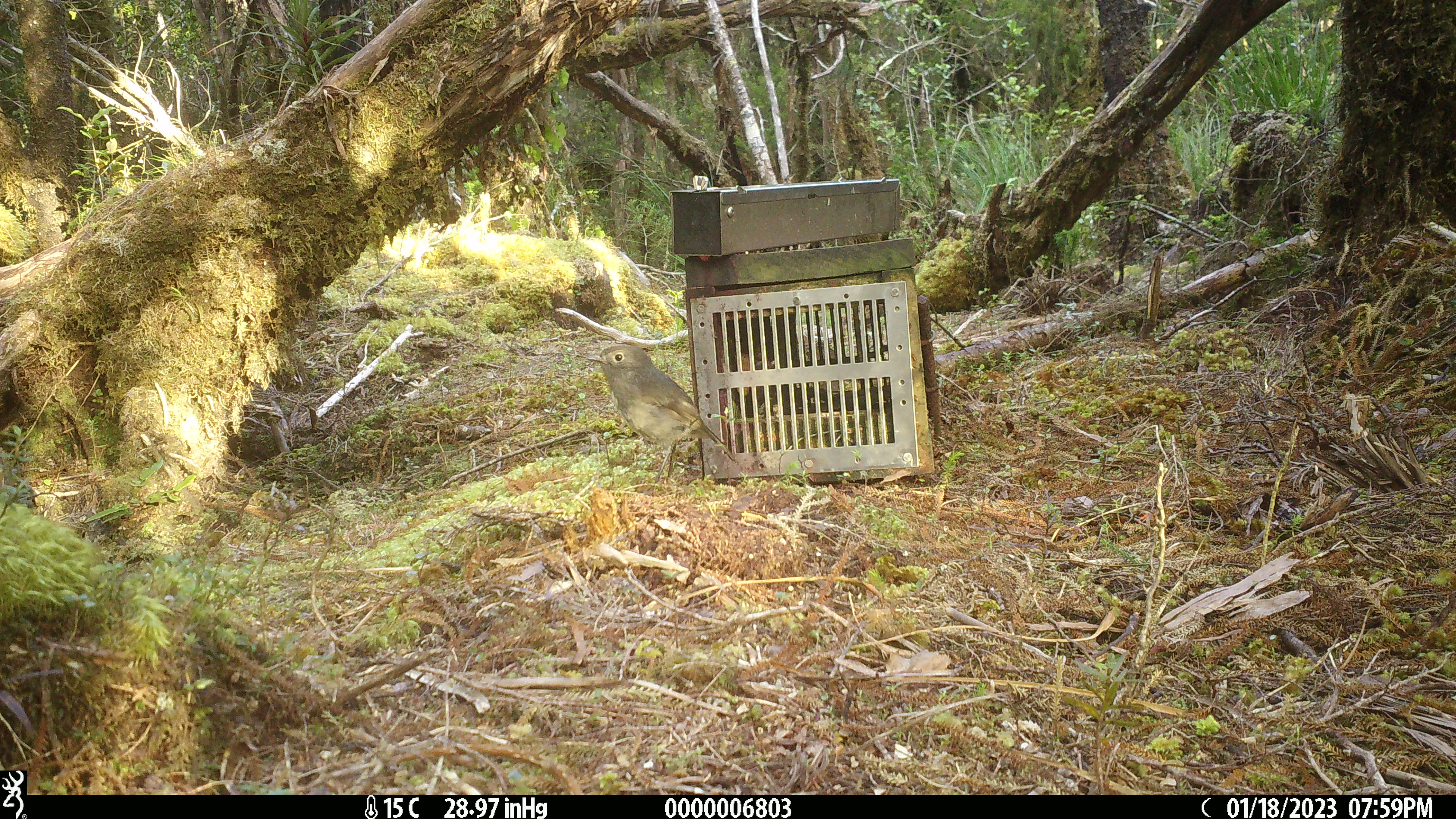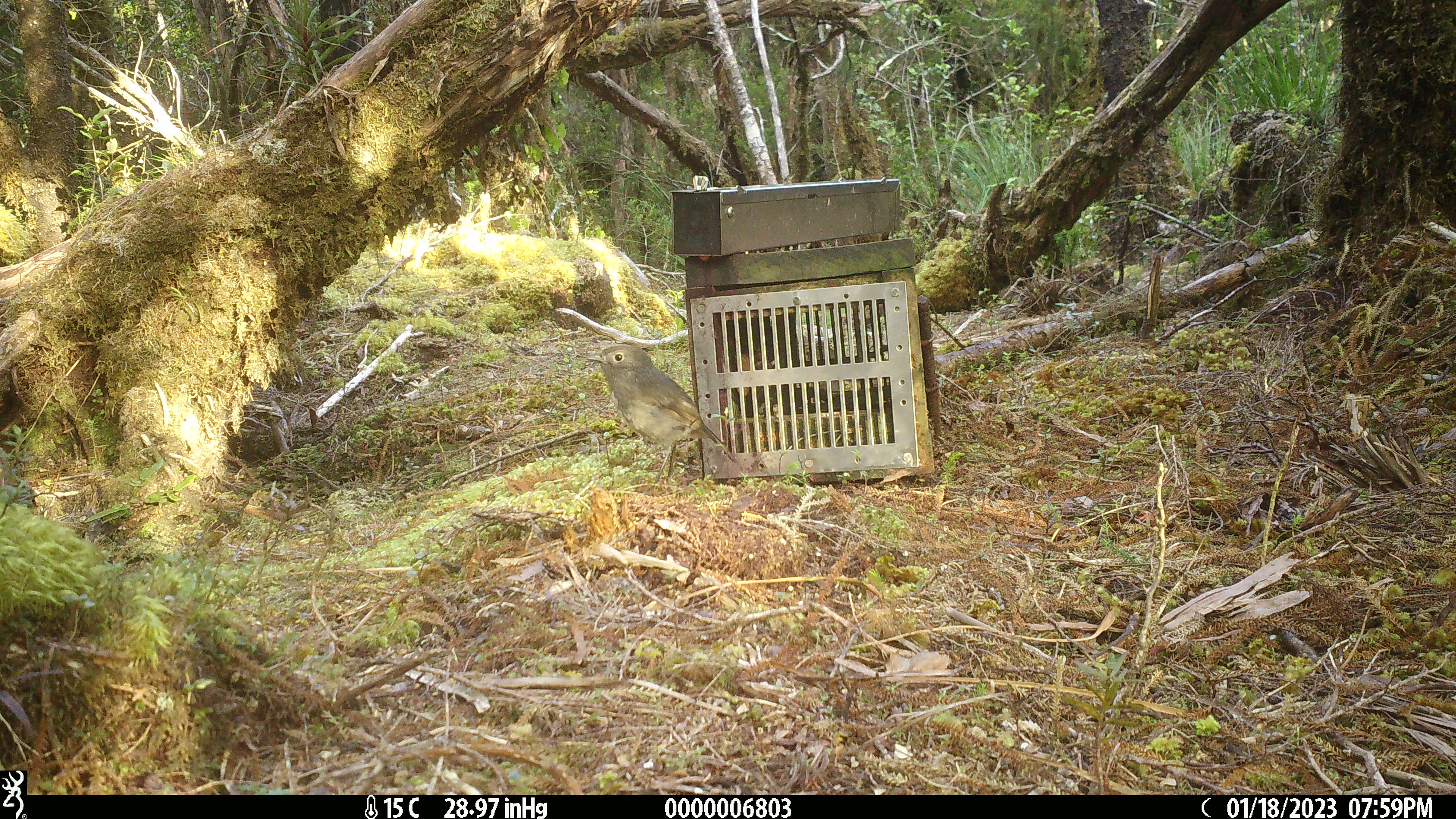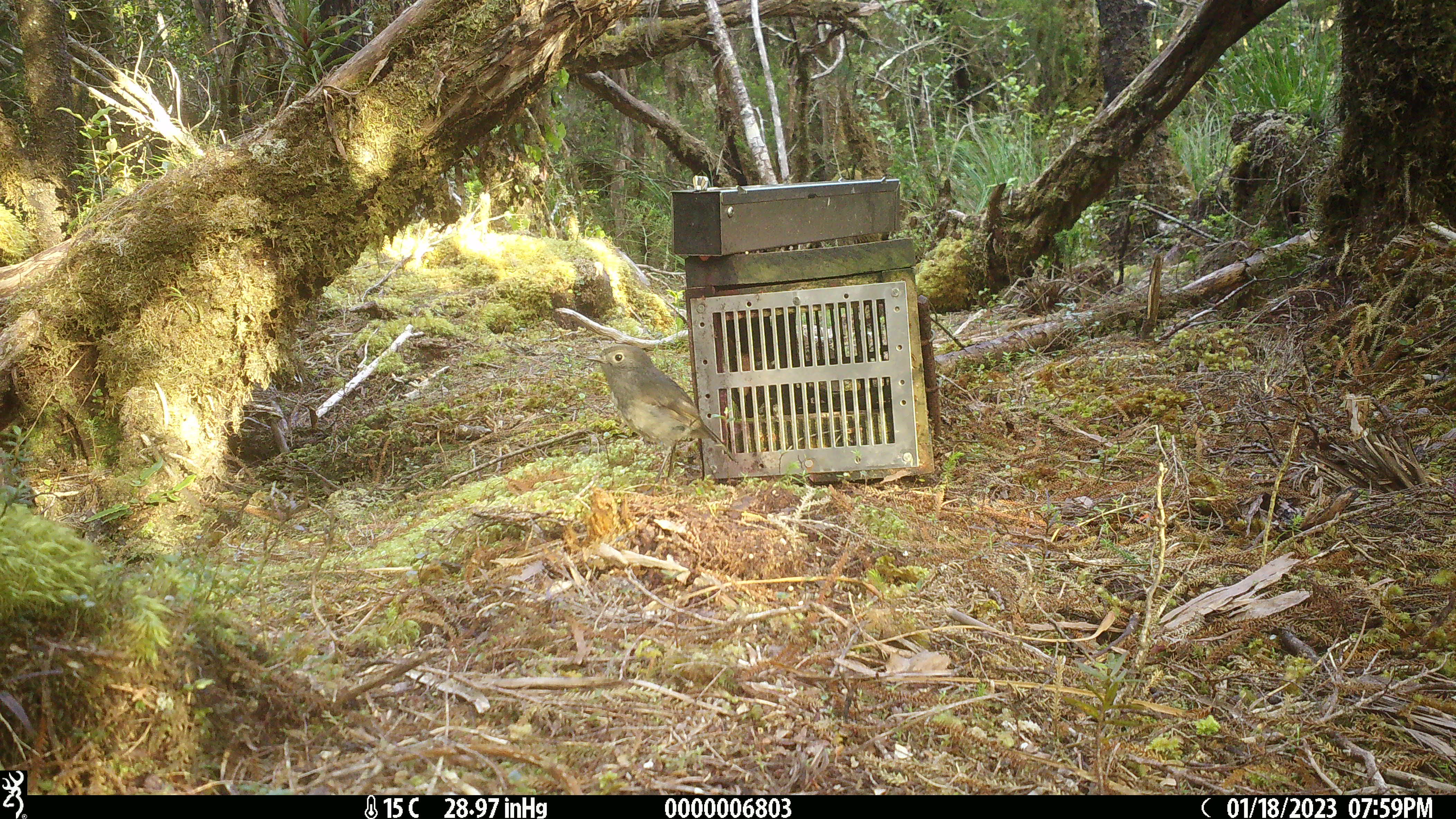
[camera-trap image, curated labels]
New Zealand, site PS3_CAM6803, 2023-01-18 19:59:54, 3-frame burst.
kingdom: Animalia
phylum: Chordata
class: Aves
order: Passeriformes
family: Petroicidae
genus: Petroica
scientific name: Petroica australis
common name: new zealand robin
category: robin